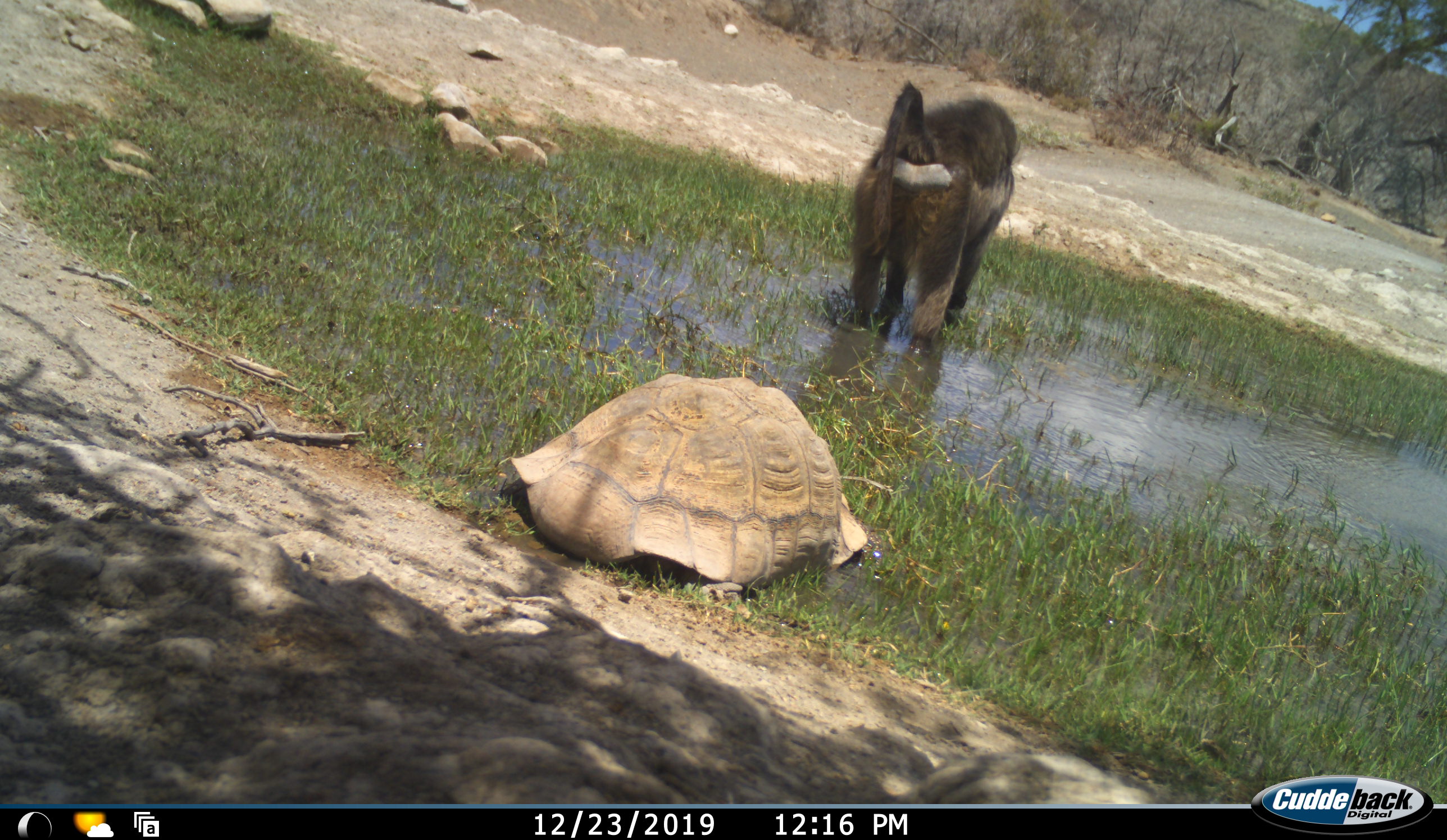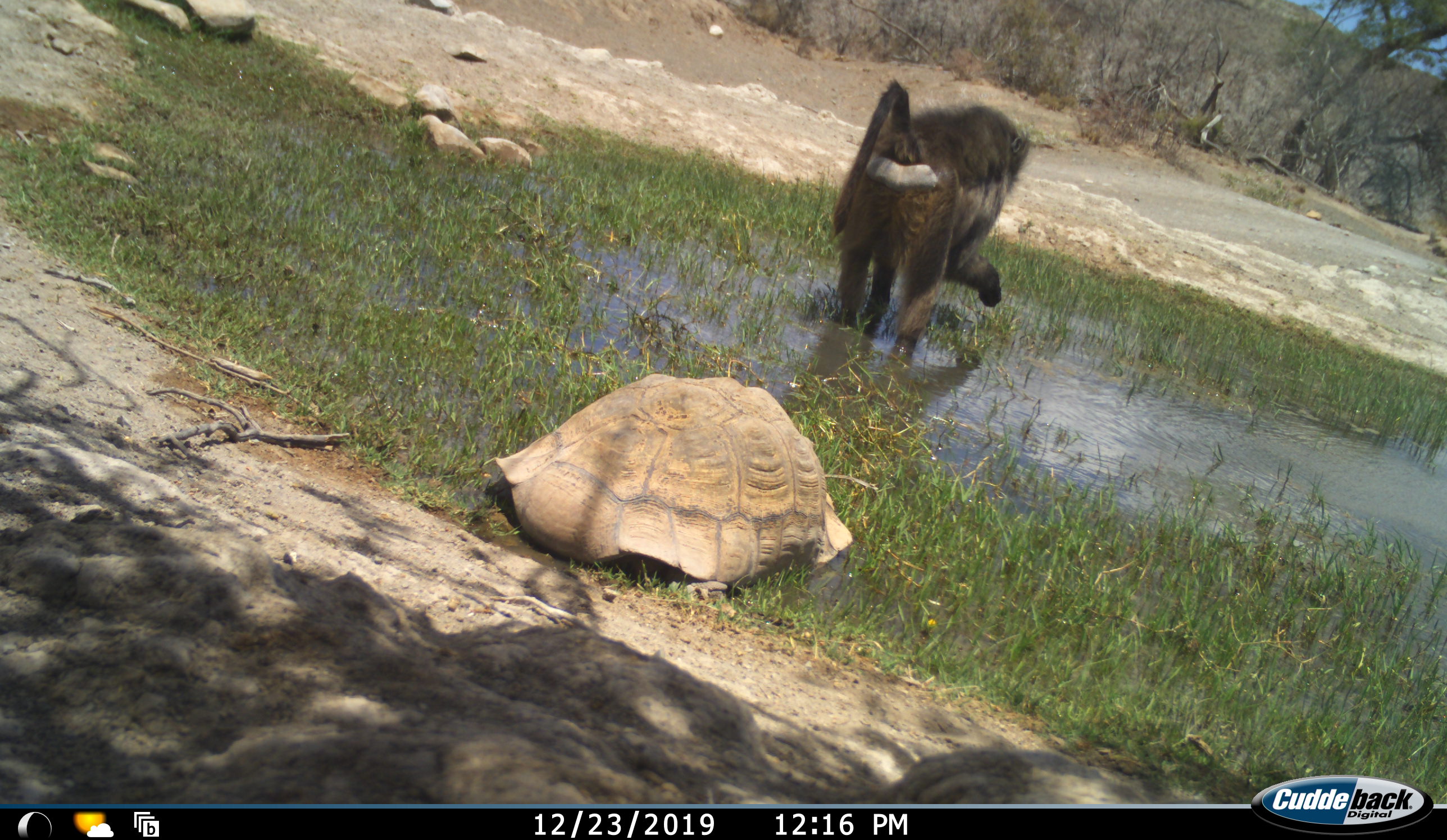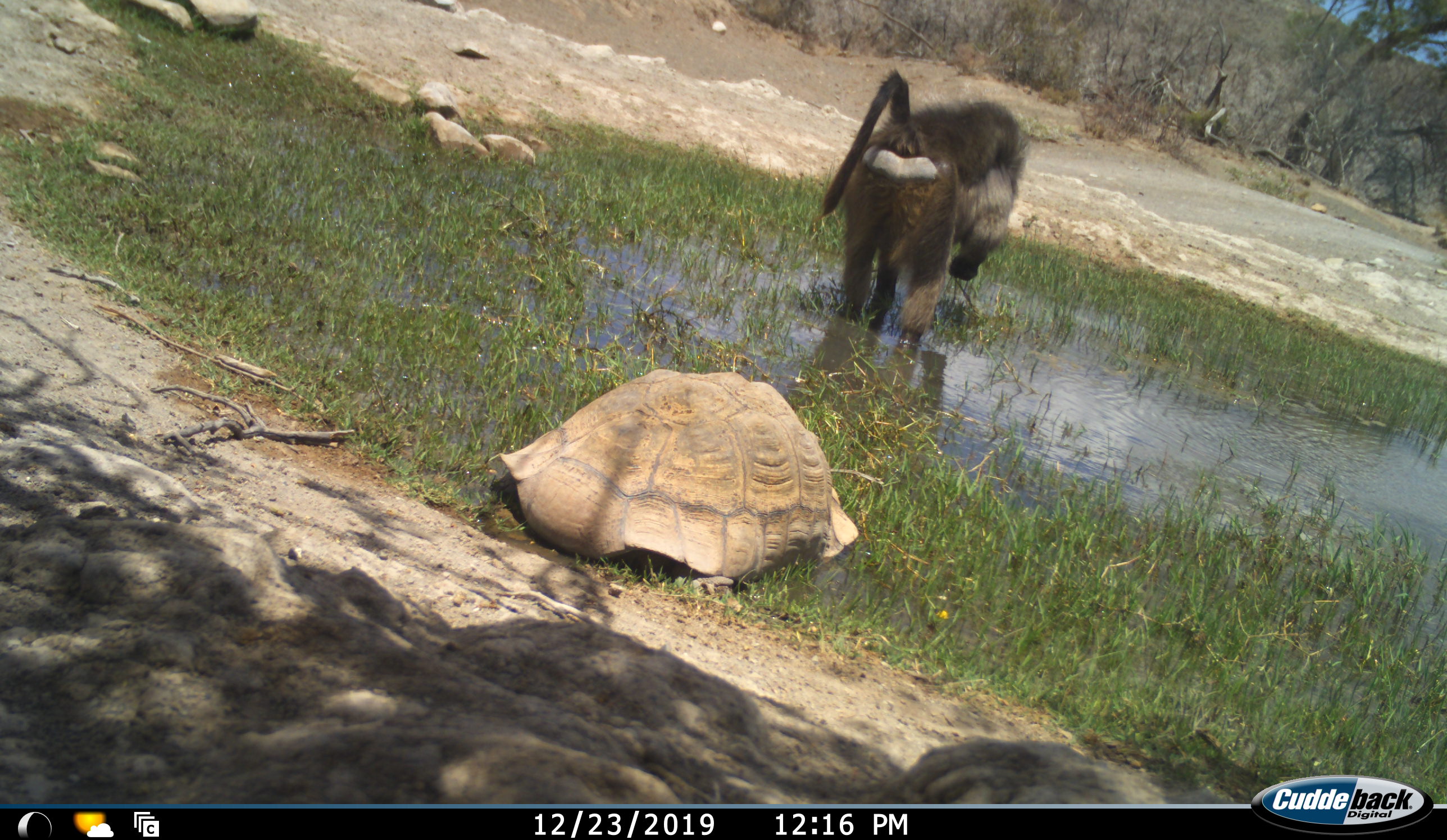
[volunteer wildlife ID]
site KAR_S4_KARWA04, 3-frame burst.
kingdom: Animalia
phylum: Chordata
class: Mammalia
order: Primates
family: Cercopithecidae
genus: Papio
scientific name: Papio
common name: baboon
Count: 1.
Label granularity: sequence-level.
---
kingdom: Animalia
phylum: Chordata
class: Reptilia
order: Testudines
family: Testudinidae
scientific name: Testudinidae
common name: tortoise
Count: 1.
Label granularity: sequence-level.